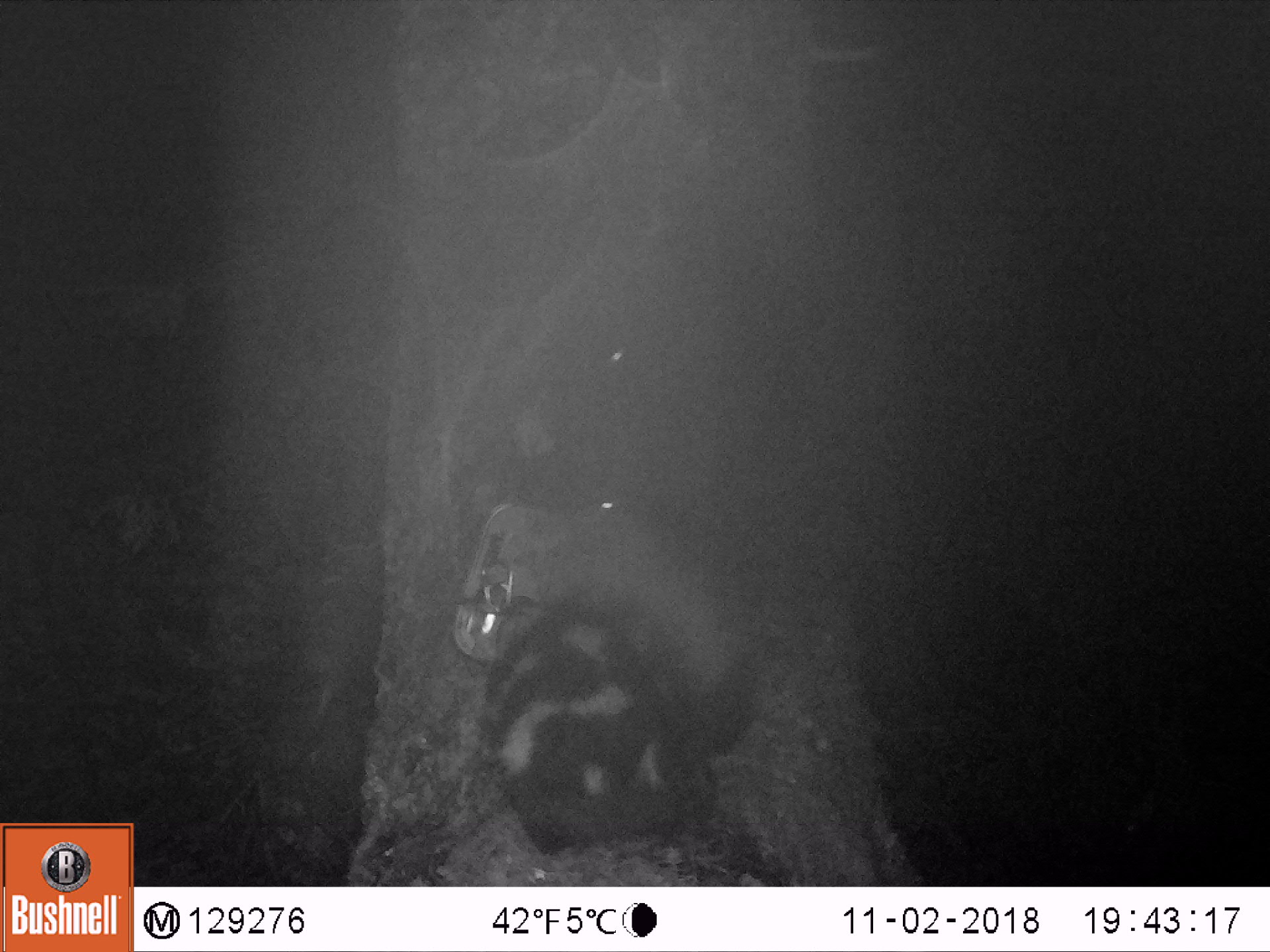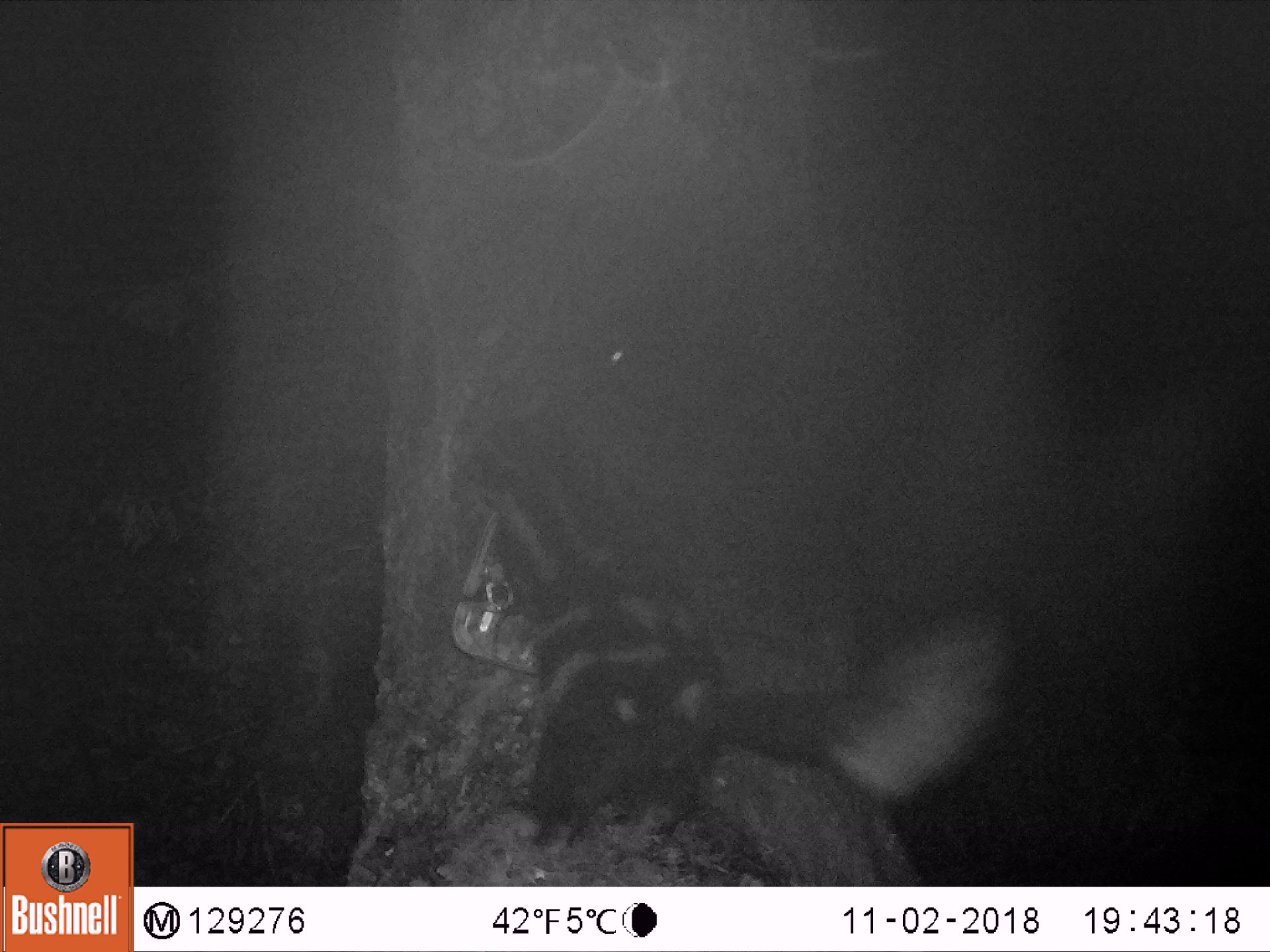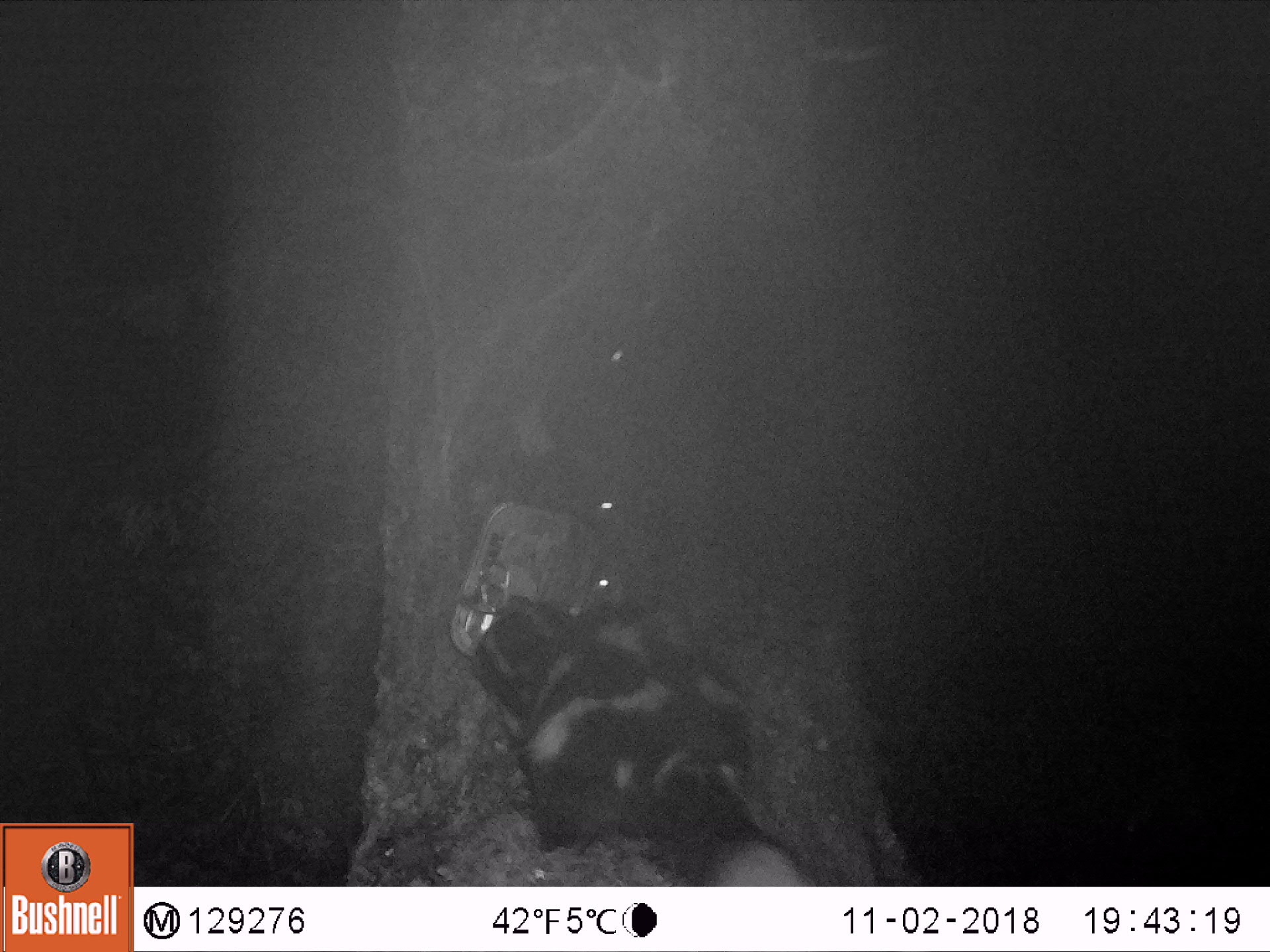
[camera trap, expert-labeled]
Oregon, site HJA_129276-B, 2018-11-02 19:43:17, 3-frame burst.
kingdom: Animalia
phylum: Chordata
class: Mammalia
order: Carnivora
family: Mephitidae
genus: Spilogale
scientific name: Spilogale gracilis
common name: western spotted skunk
Western spotted skunk (Spilogale gracilis).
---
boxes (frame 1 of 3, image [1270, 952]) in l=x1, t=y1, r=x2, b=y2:
western spotted skunk: l=465, t=484, r=775, b=872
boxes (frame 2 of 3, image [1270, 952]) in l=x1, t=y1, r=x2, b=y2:
western spotted skunk: l=446, t=409, r=1024, b=849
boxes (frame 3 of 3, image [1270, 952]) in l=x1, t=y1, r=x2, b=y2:
western spotted skunk: l=450, t=544, r=813, b=878